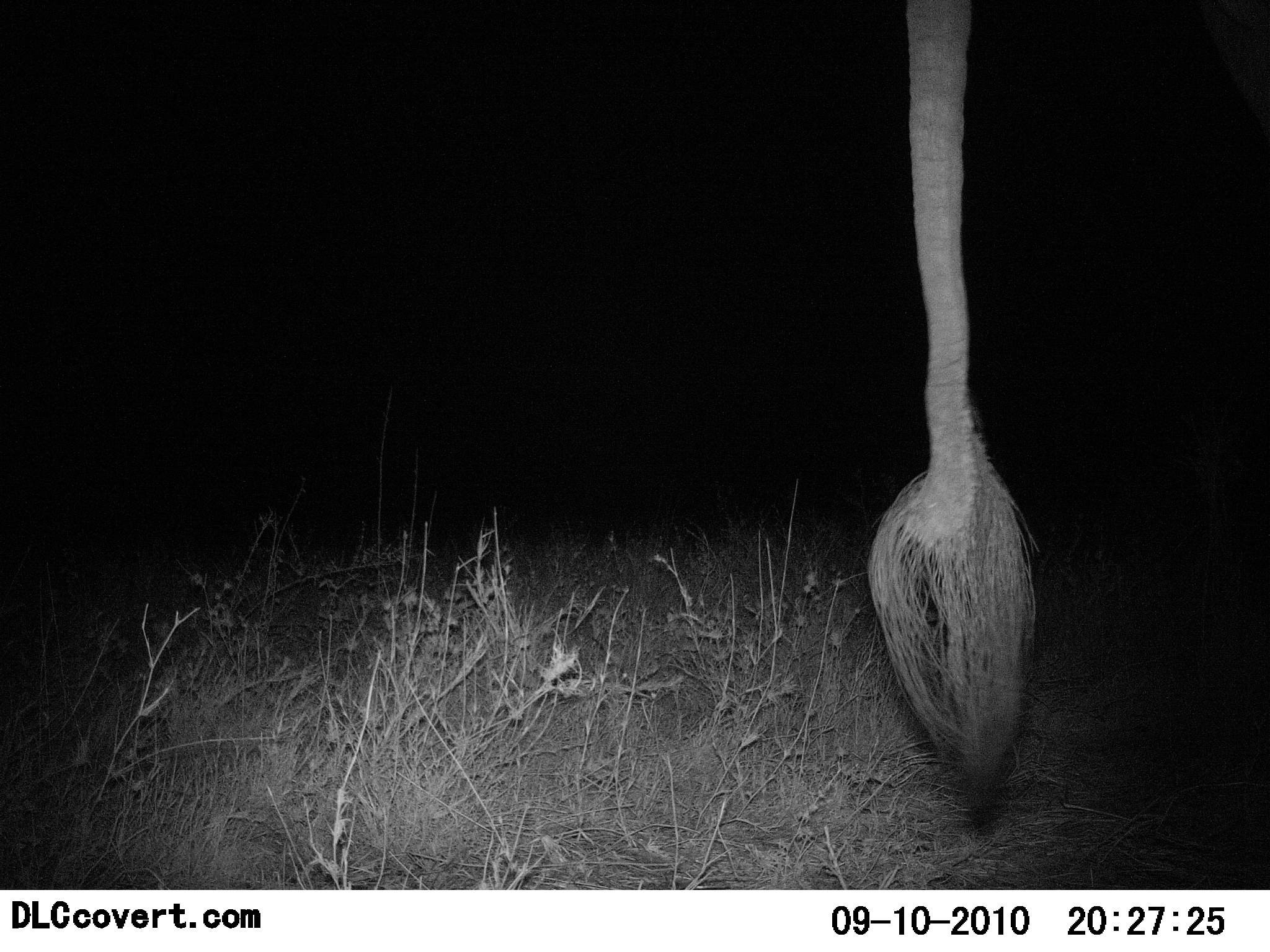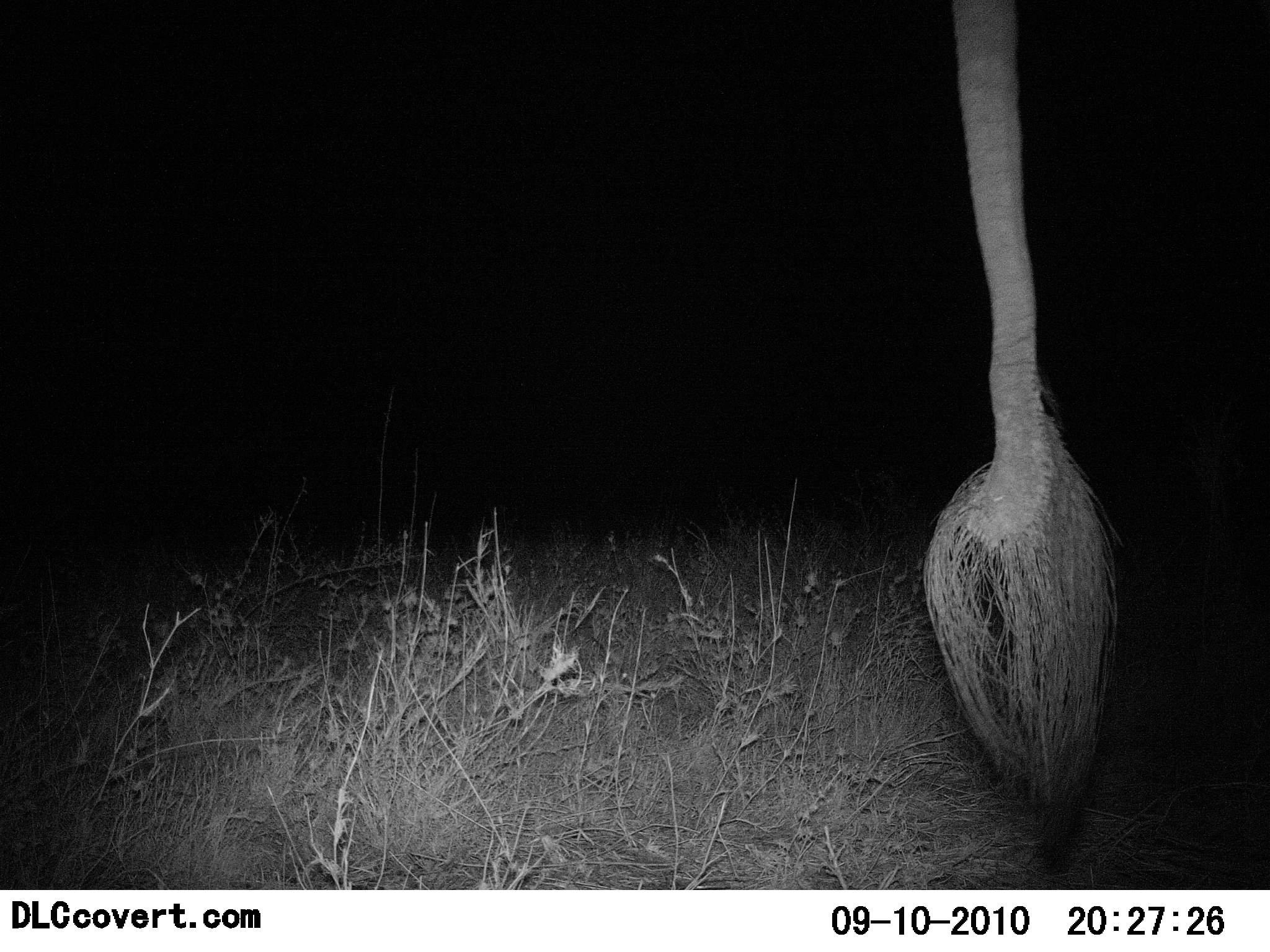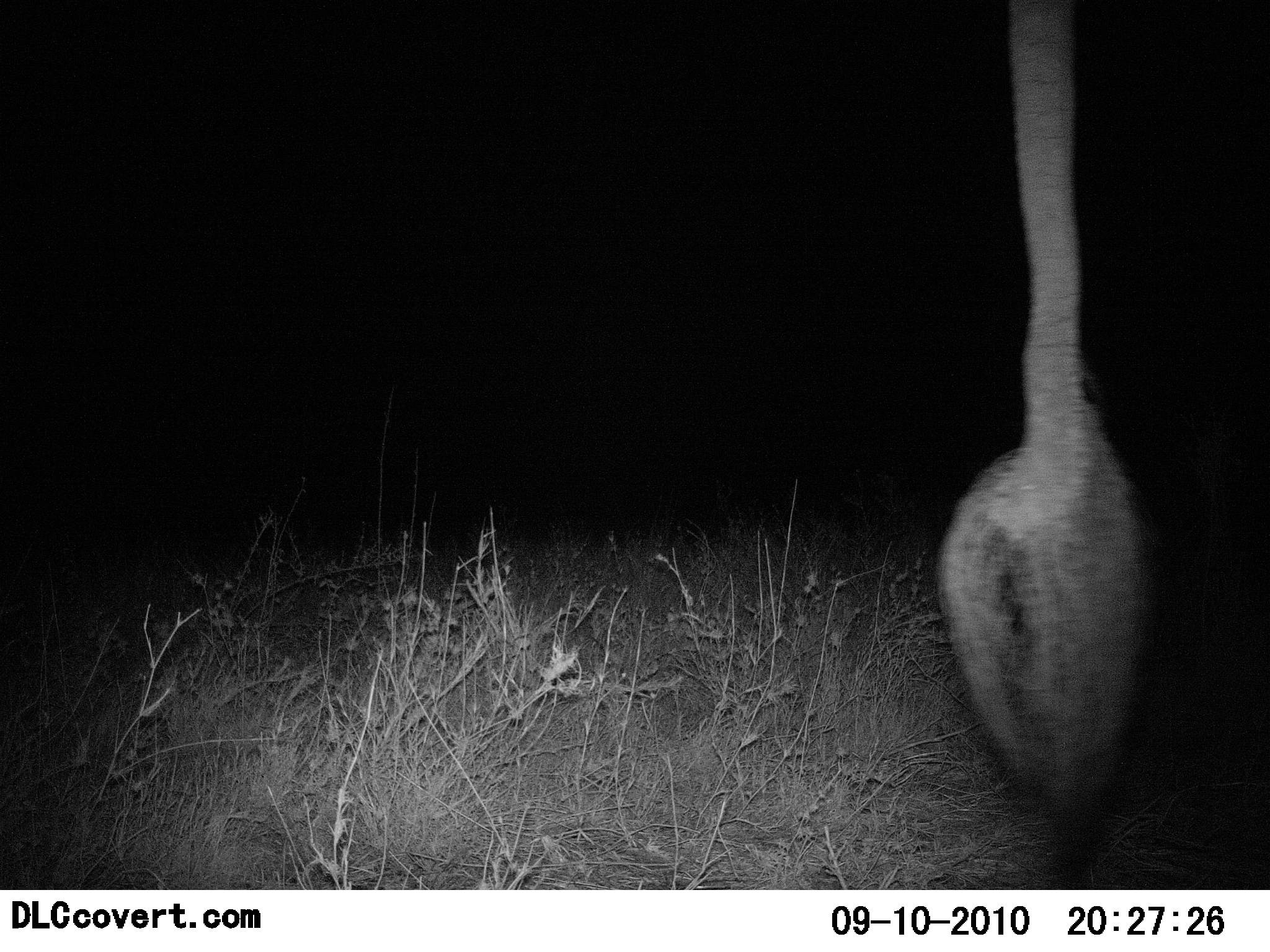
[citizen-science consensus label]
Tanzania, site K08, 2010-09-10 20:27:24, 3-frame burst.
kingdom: Animalia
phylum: Chordata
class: Mammalia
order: Proboscidea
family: Elephantidae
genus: Loxodonta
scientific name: Loxodonta africana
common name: african bush elephant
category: elephant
Elephant (african bush elephant) (Loxodonta africana), count 1. Behavior (volunteer vote fractions): standing 80%, resting 0%, moving 13%, interacting 7%. Young present (vote fraction): 0%. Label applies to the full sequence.